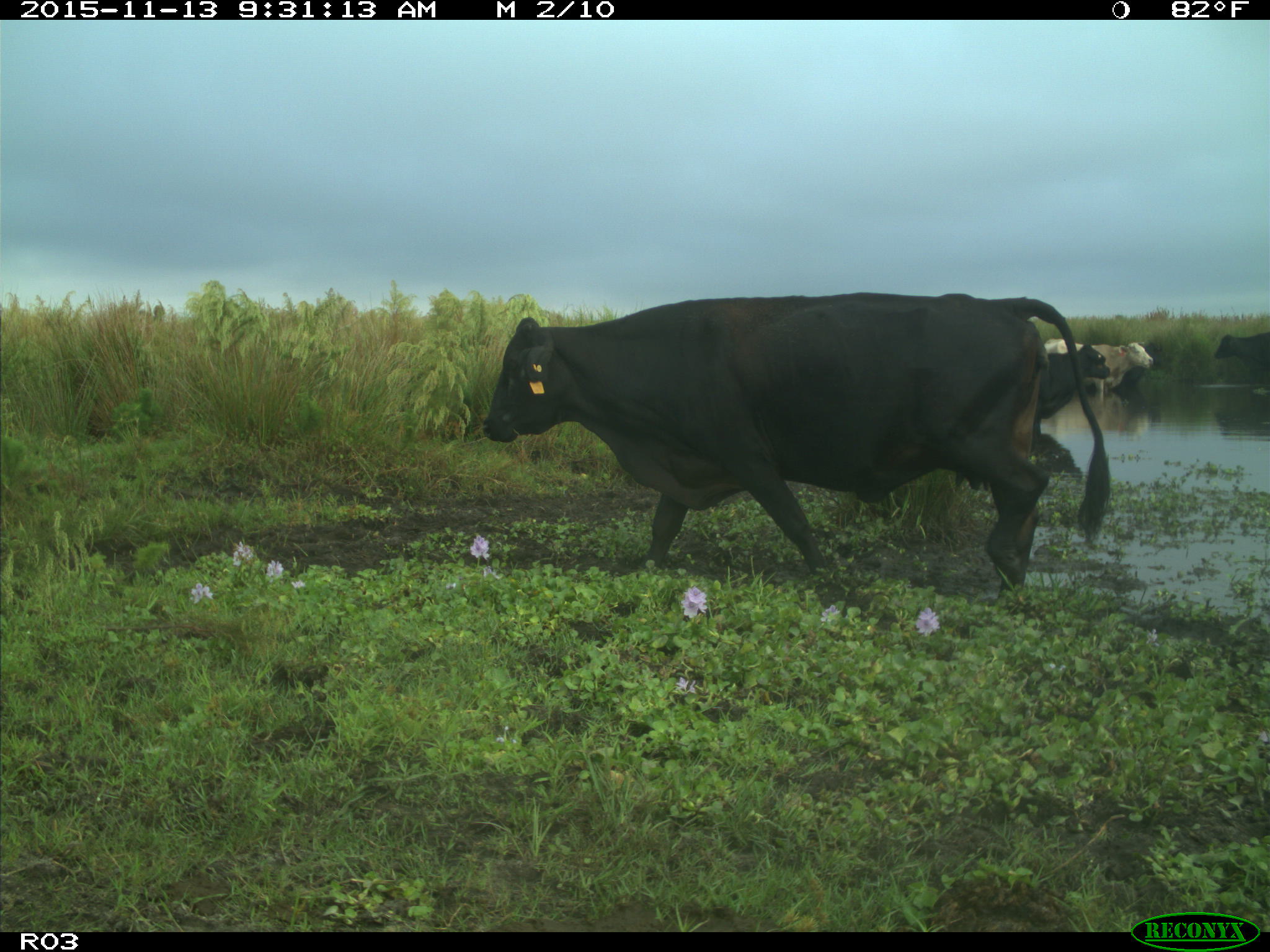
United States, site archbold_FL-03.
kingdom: Animalia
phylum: Chordata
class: Mammalia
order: Artiodactyla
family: Bovidae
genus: Bos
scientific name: Bos taurus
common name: domestic cow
Bos taurus (domestic cow).